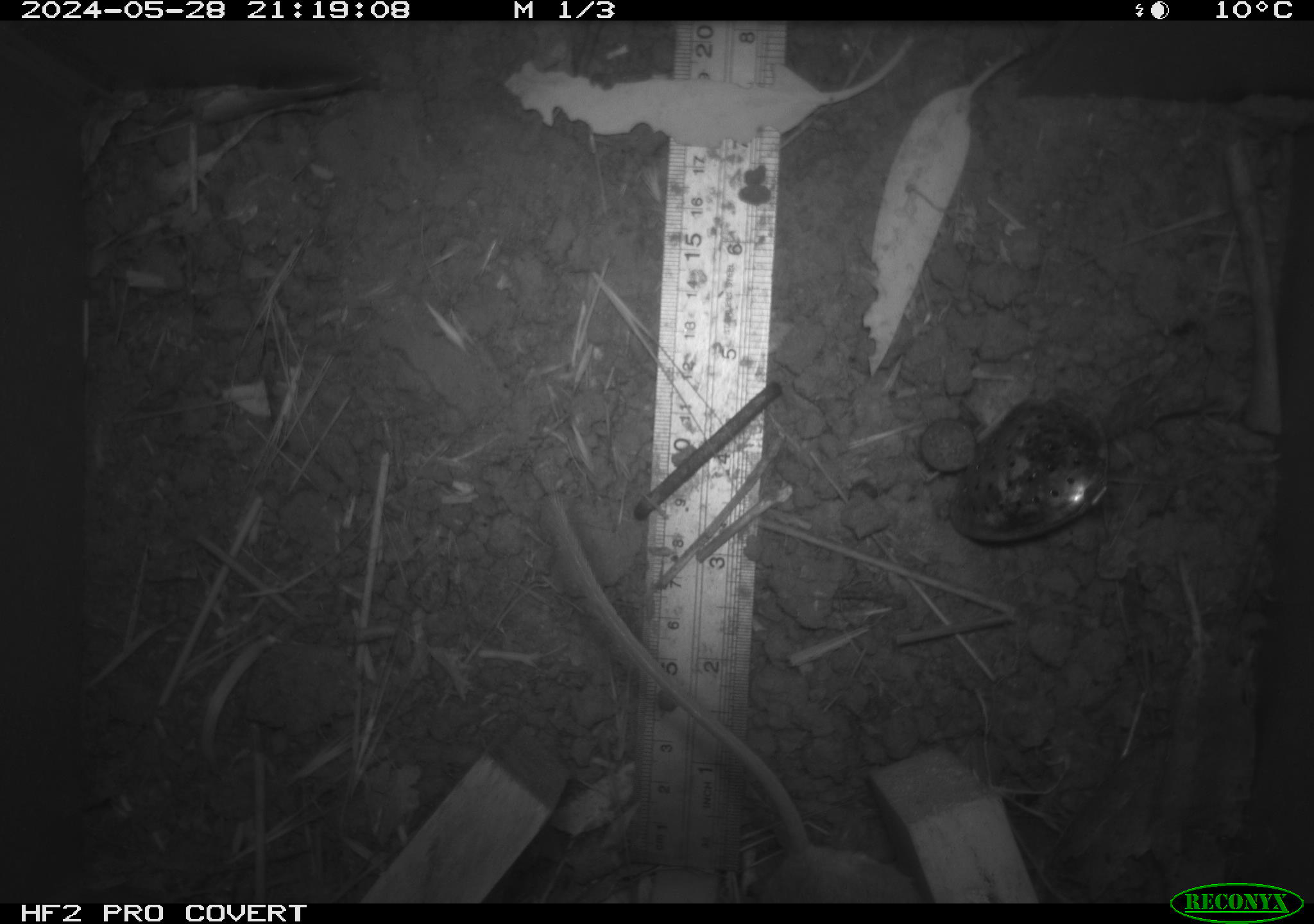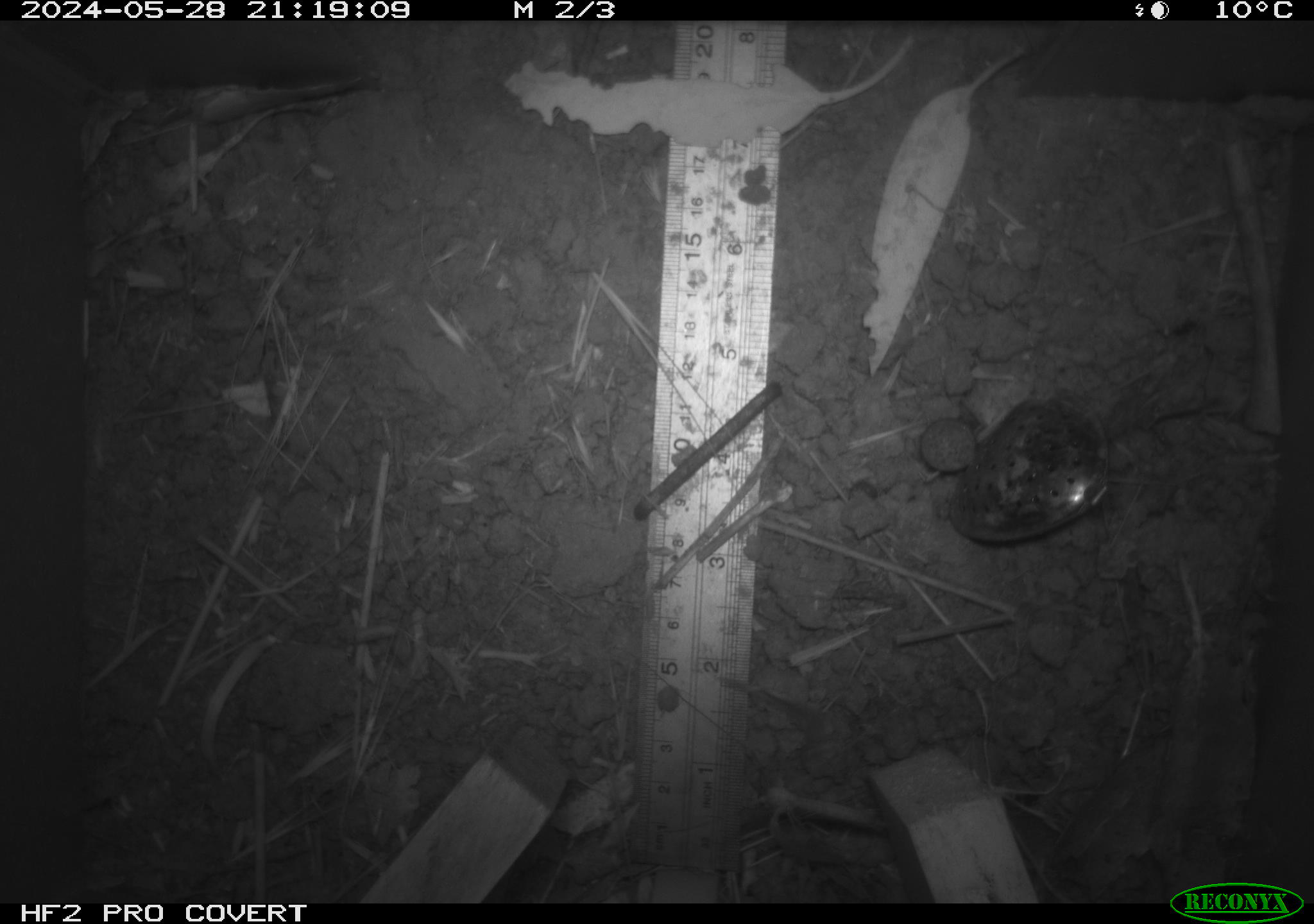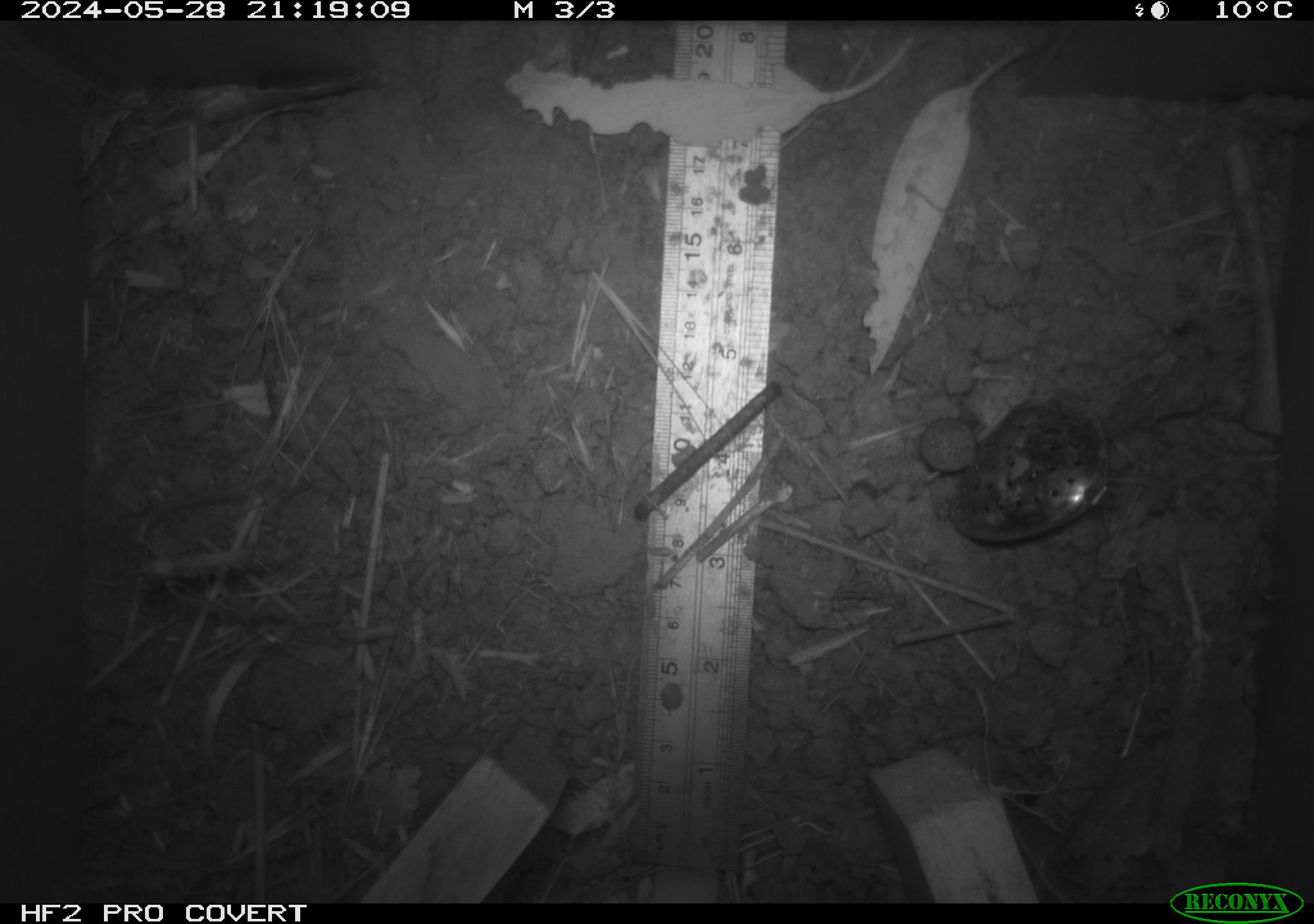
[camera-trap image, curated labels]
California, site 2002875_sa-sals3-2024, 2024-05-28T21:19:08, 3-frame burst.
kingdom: Animalia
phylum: Chordata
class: Mammalia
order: Rodentia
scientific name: Rodentia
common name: rodent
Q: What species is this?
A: Rodent (Rodentia).